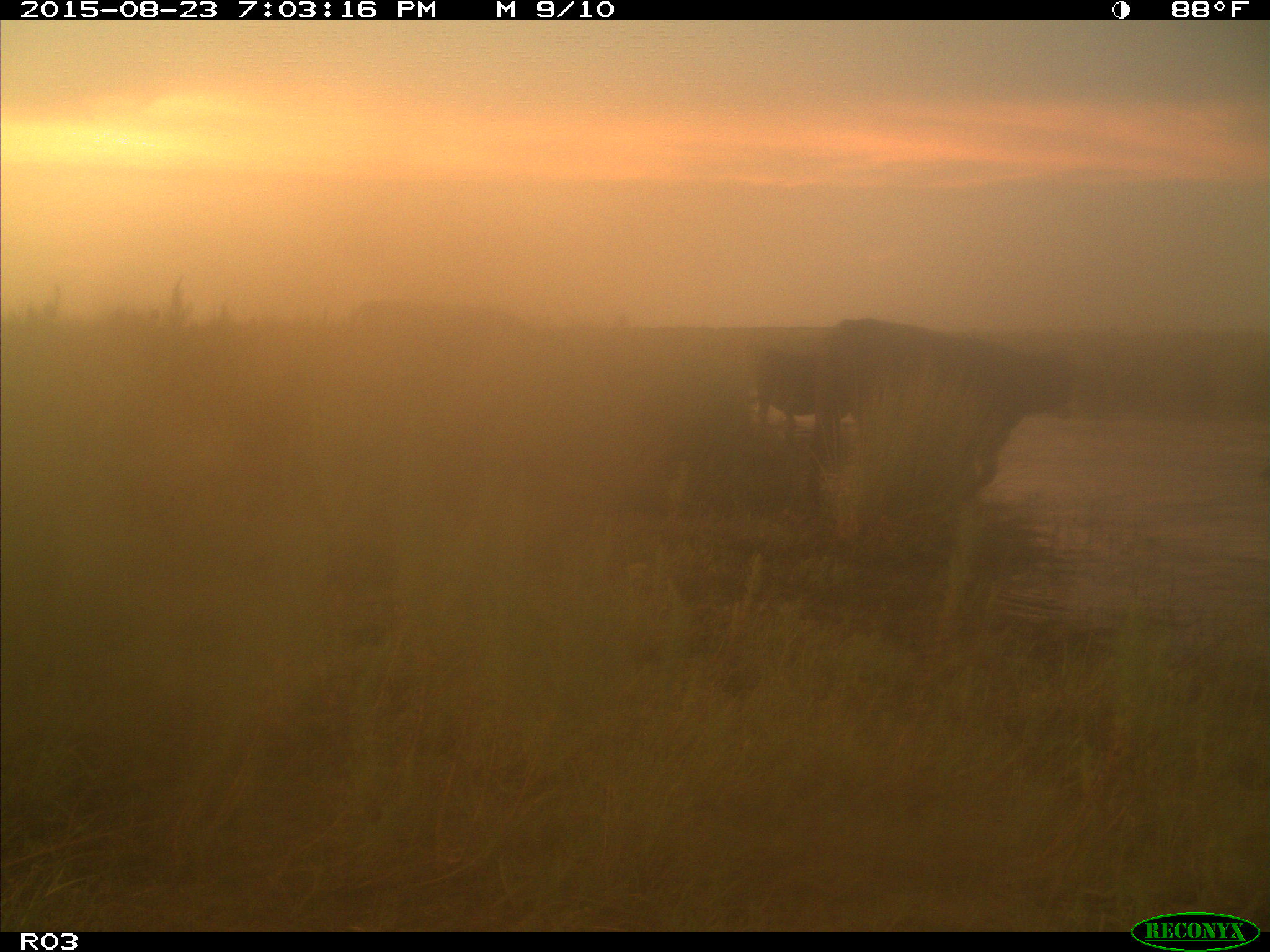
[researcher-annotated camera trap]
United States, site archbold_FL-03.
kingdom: Animalia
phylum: Chordata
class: Mammalia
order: Artiodactyla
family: Bovidae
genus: Bos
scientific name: Bos taurus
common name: domestic cow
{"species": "Bos taurus (domestic cow)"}